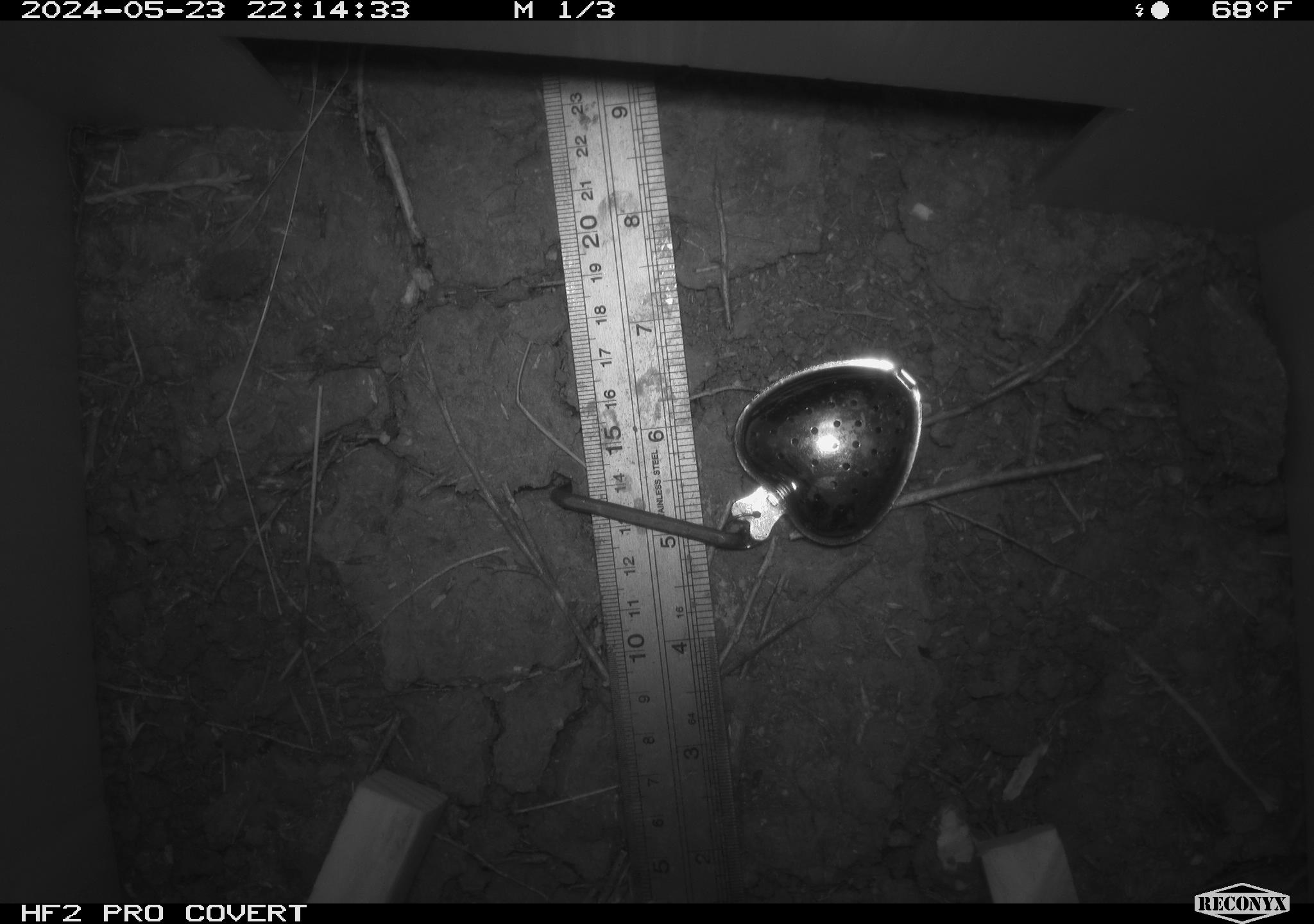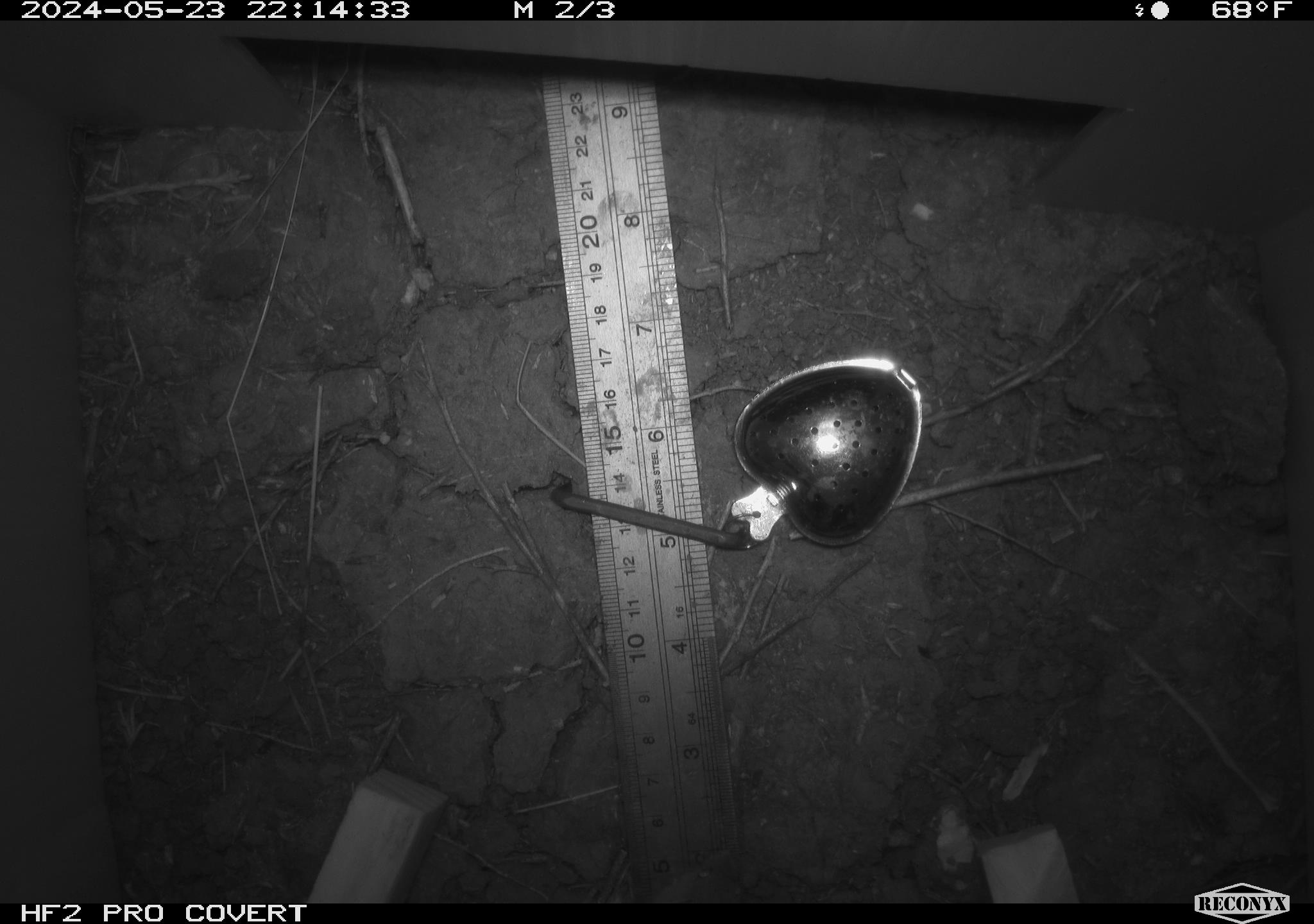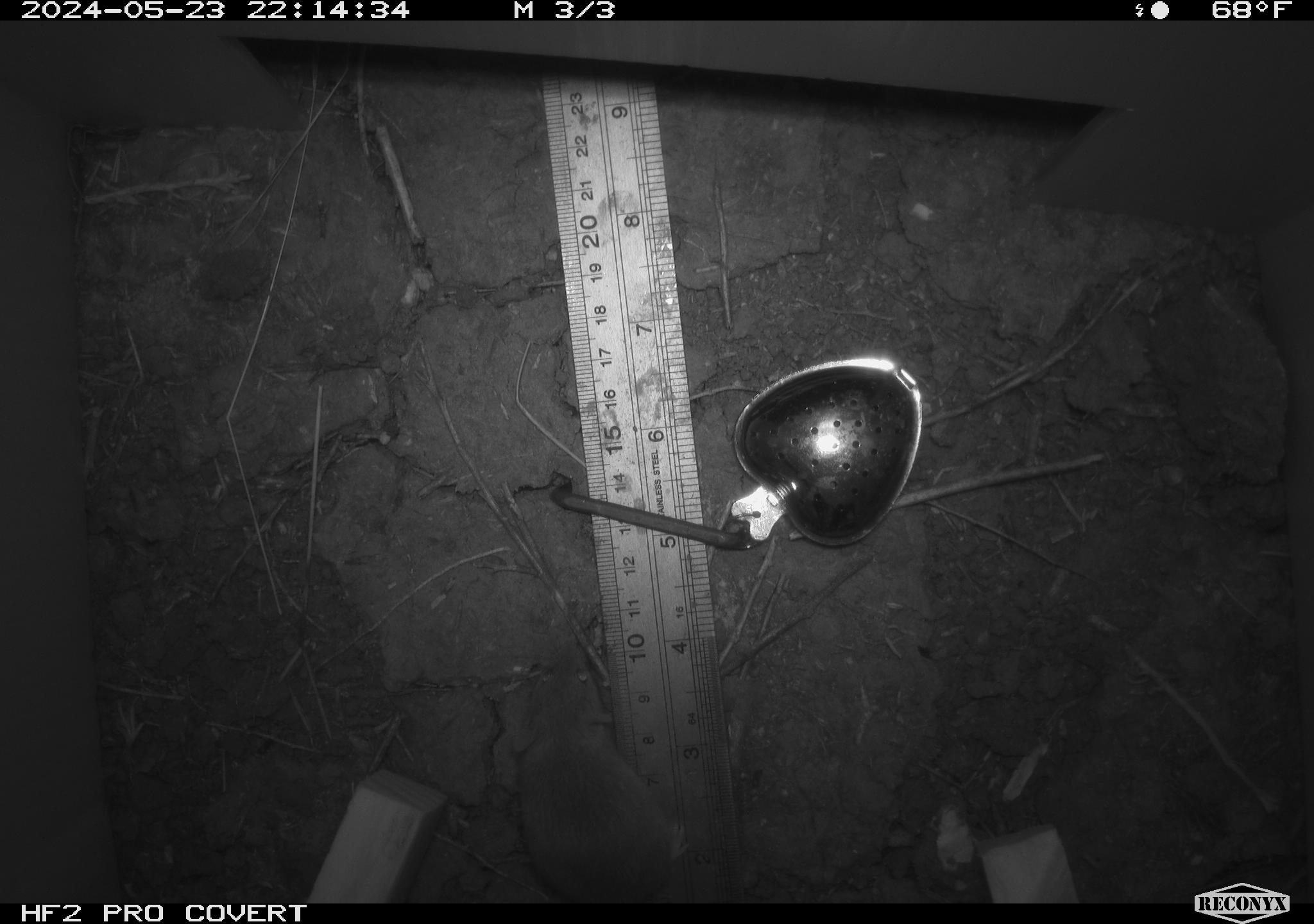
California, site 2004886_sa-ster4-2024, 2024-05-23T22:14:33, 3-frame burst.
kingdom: Animalia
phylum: Chordata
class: Mammalia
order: Rodentia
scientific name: Rodentia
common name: mouse species